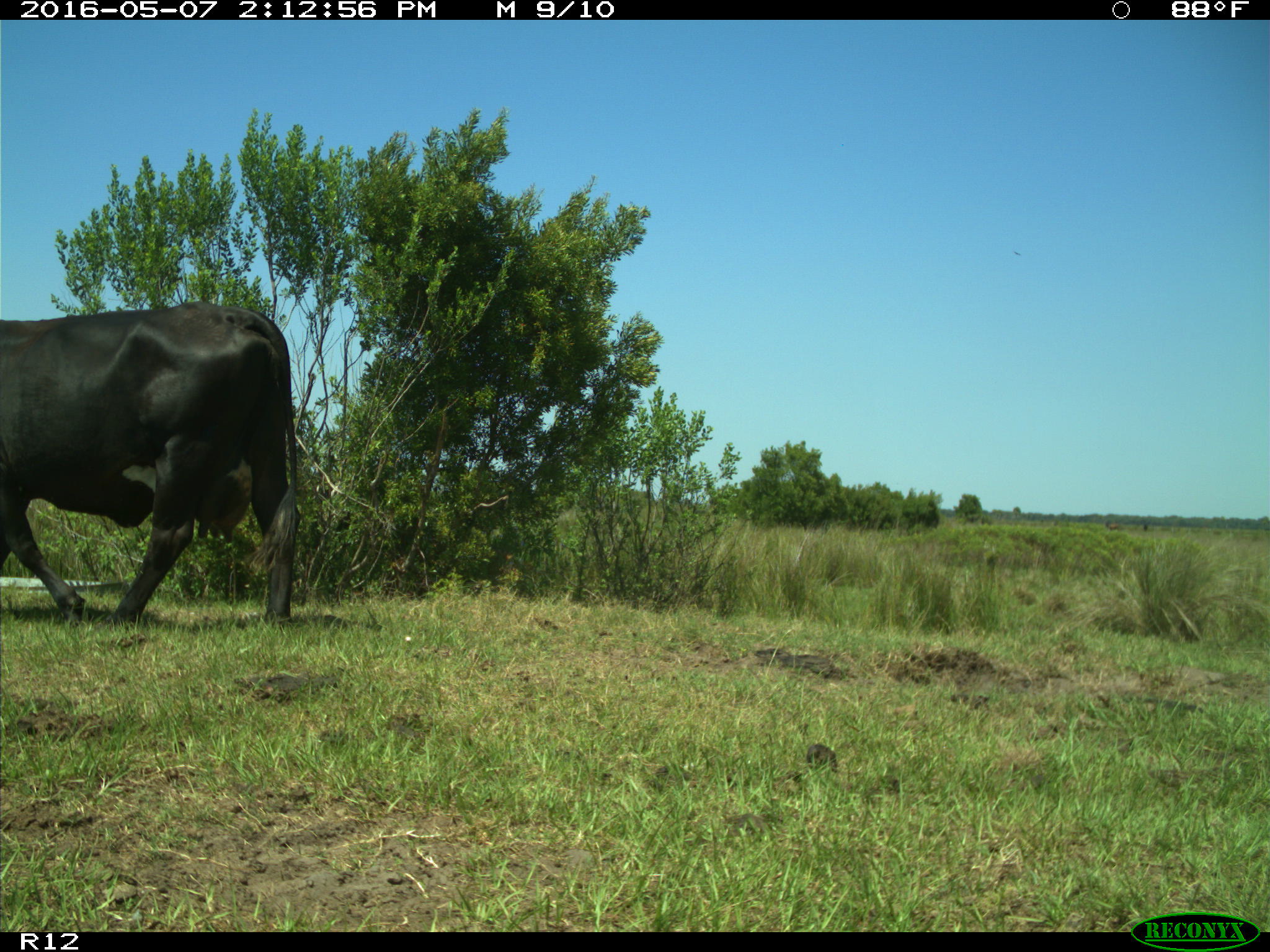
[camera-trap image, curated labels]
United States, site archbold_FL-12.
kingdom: Animalia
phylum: Chordata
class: Mammalia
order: Artiodactyla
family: Bovidae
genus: Bos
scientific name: Bos taurus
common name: domestic cow